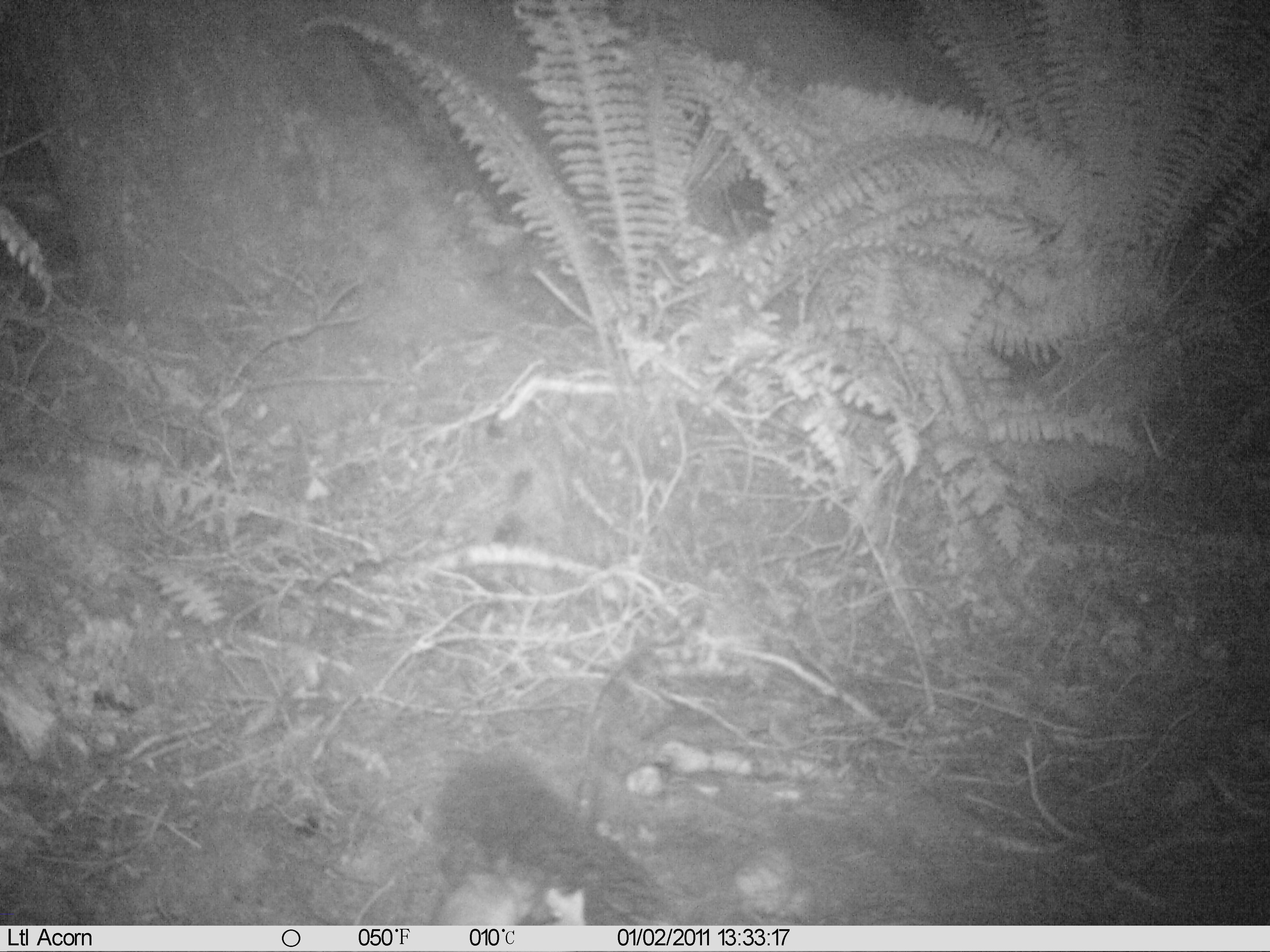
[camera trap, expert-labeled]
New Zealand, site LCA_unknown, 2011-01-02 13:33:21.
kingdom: Animalia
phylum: Chordata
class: Mammalia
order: Carnivora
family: Mustelidae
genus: Mustela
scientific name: Mustela erminea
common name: stoat